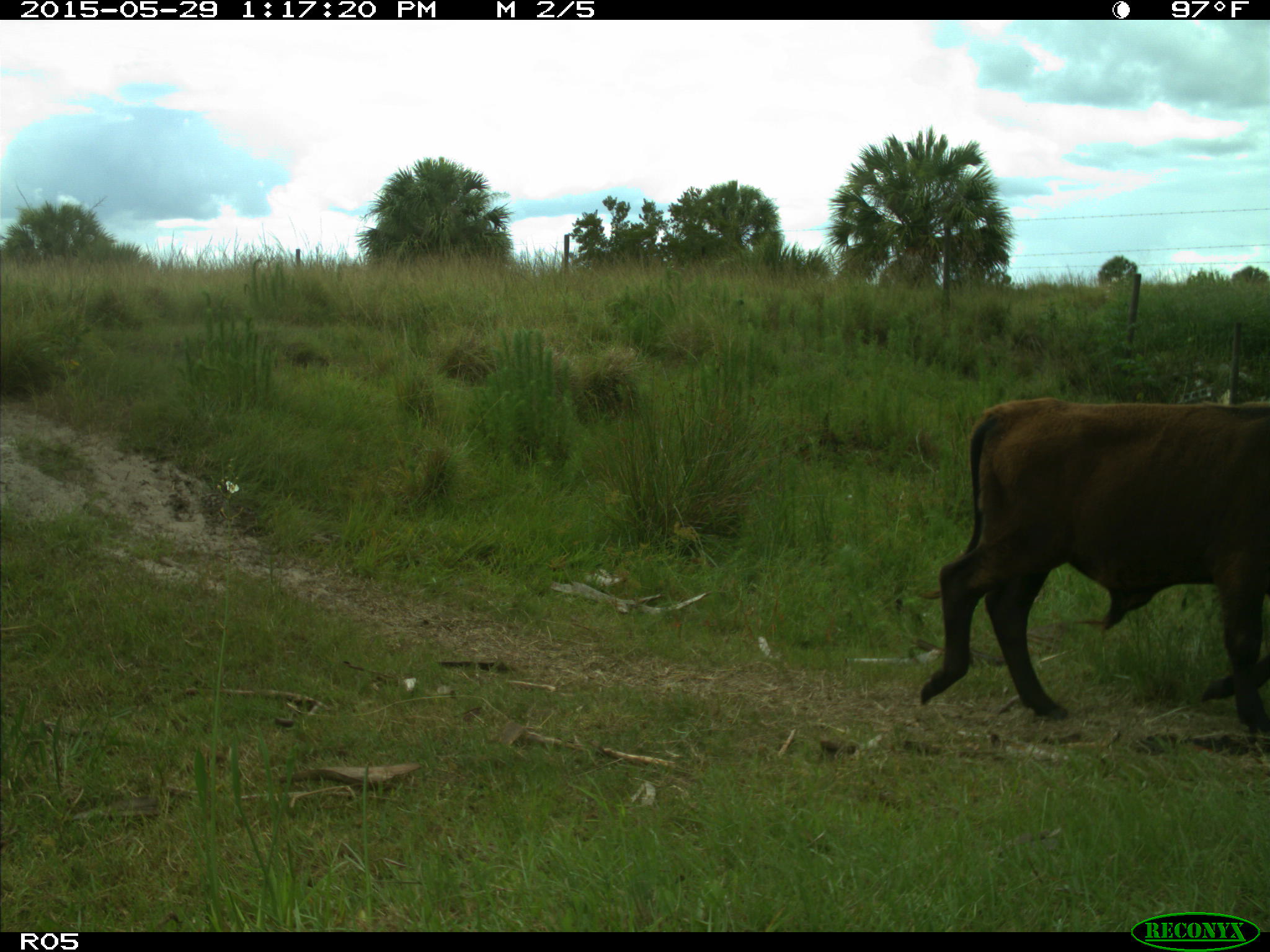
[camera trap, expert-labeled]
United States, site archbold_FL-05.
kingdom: Animalia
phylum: Chordata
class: Mammalia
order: Artiodactyla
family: Bovidae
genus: Bos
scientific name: Bos taurus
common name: domestic cow